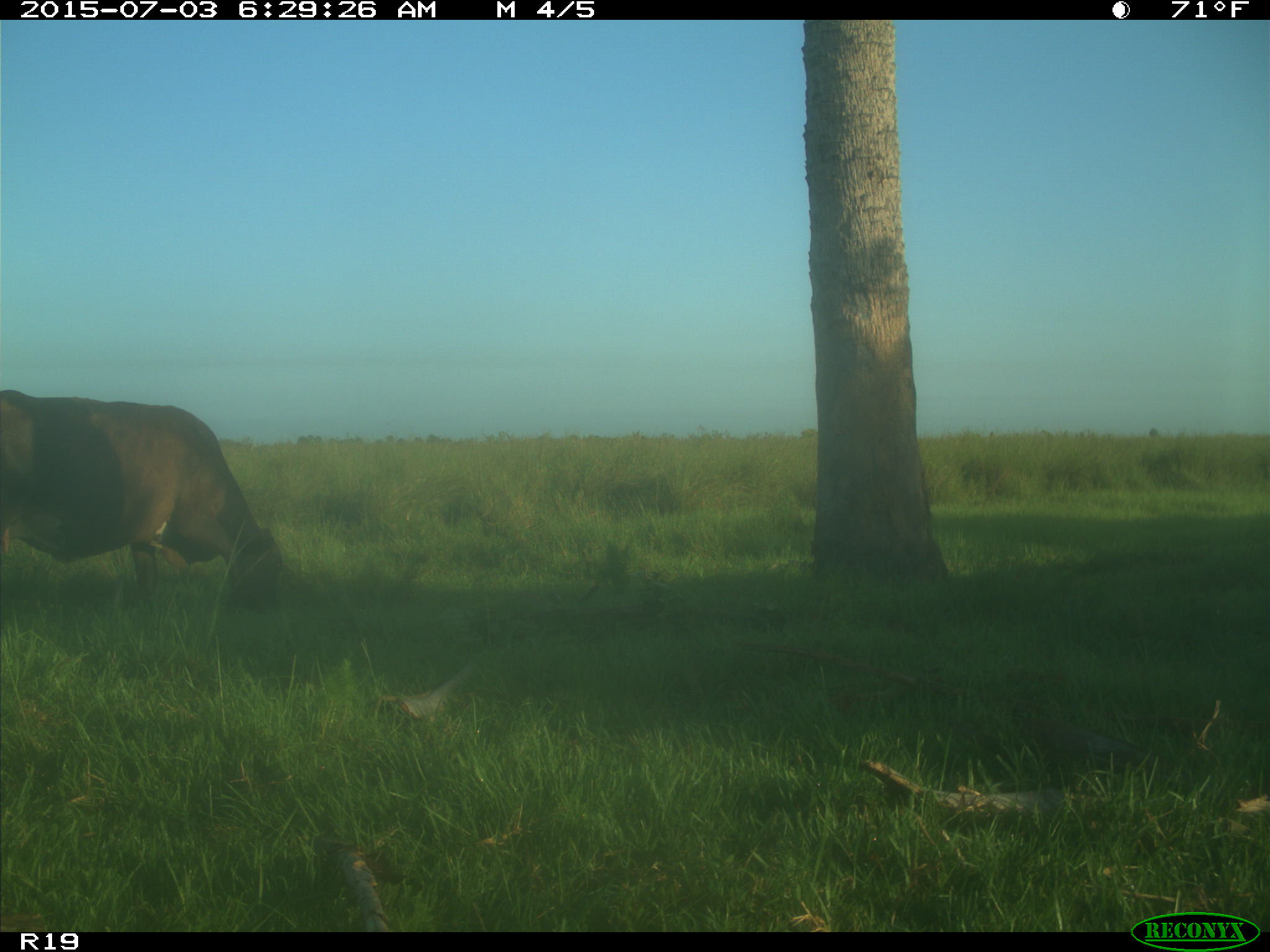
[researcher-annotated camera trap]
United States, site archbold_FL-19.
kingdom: Animalia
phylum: Chordata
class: Mammalia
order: Artiodactyla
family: Bovidae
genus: Bos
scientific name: Bos taurus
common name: domestic cow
Bos taurus (domestic cow).